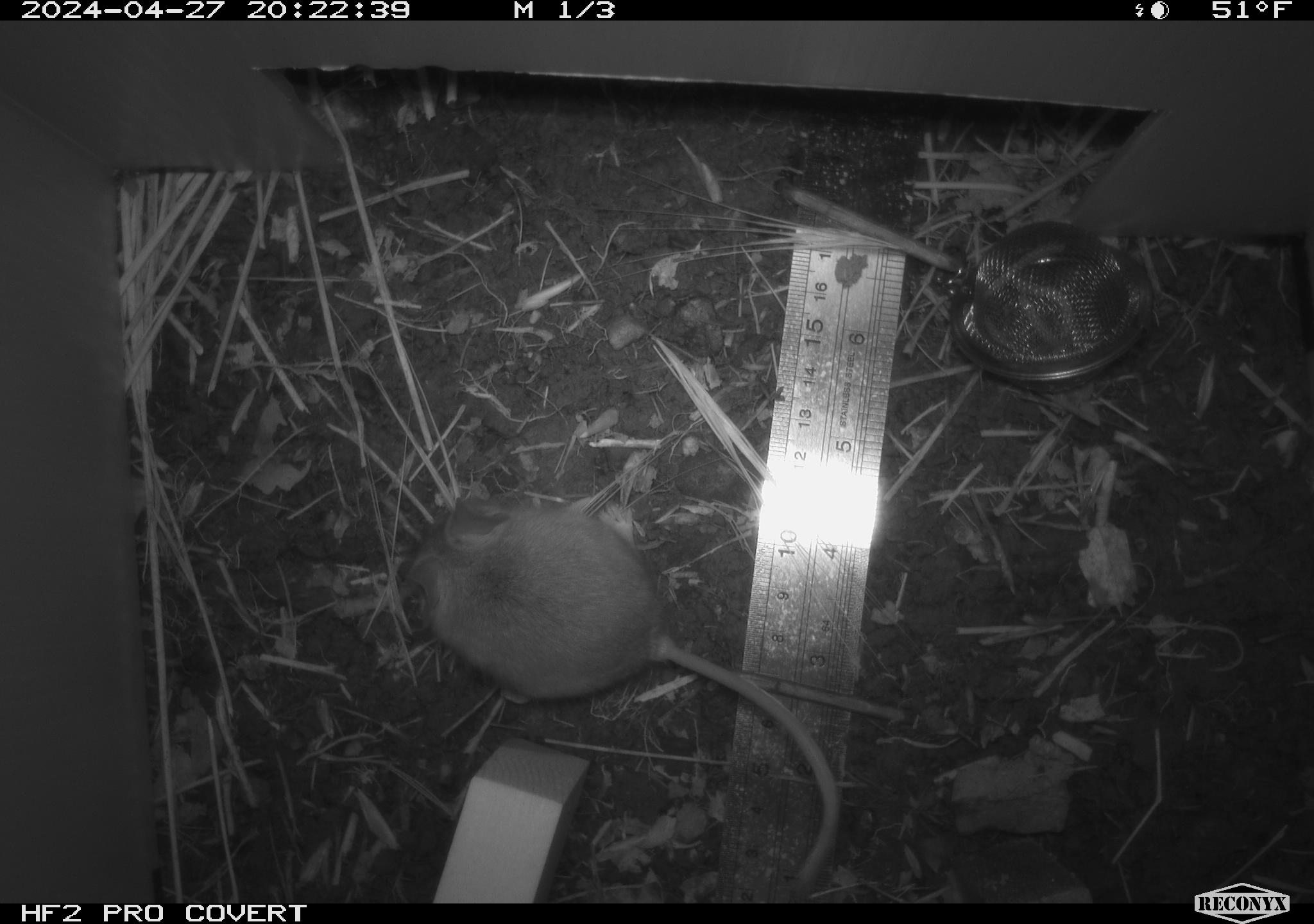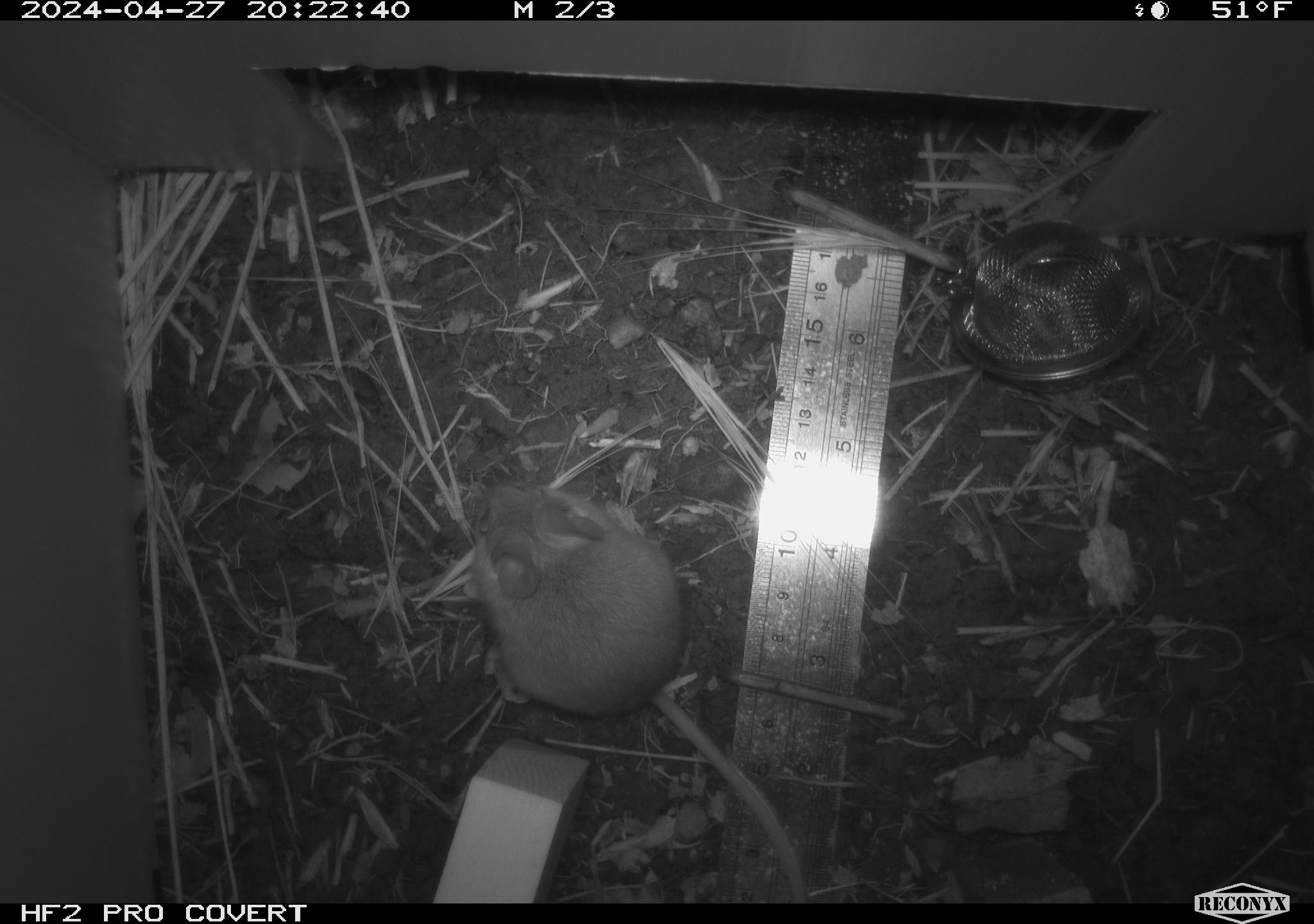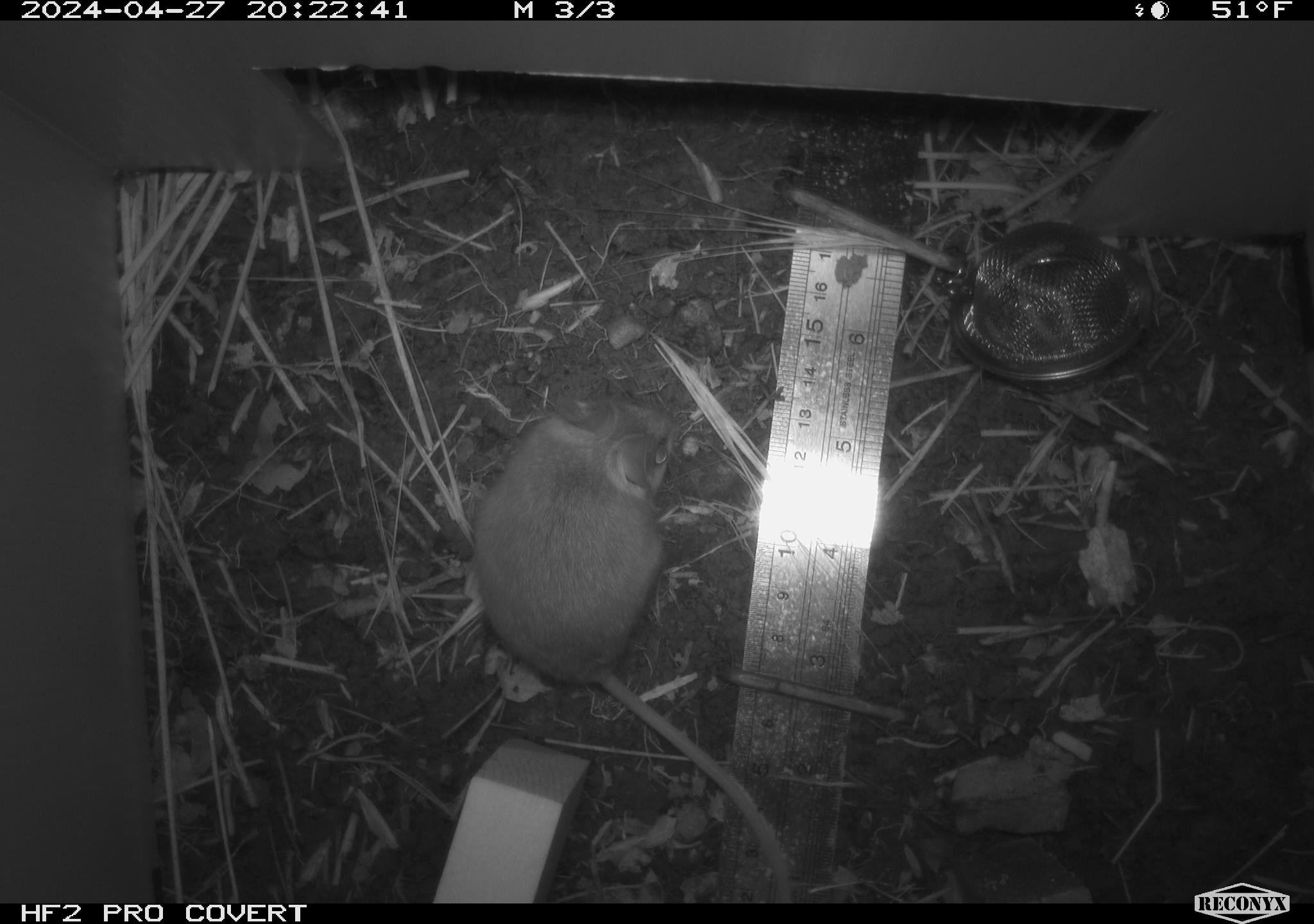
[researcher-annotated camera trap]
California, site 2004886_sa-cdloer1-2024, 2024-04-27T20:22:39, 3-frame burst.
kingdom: Animalia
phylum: Chordata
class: Mammalia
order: Rodentia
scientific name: Rodentia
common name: mouse species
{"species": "mouse species (Rodentia)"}